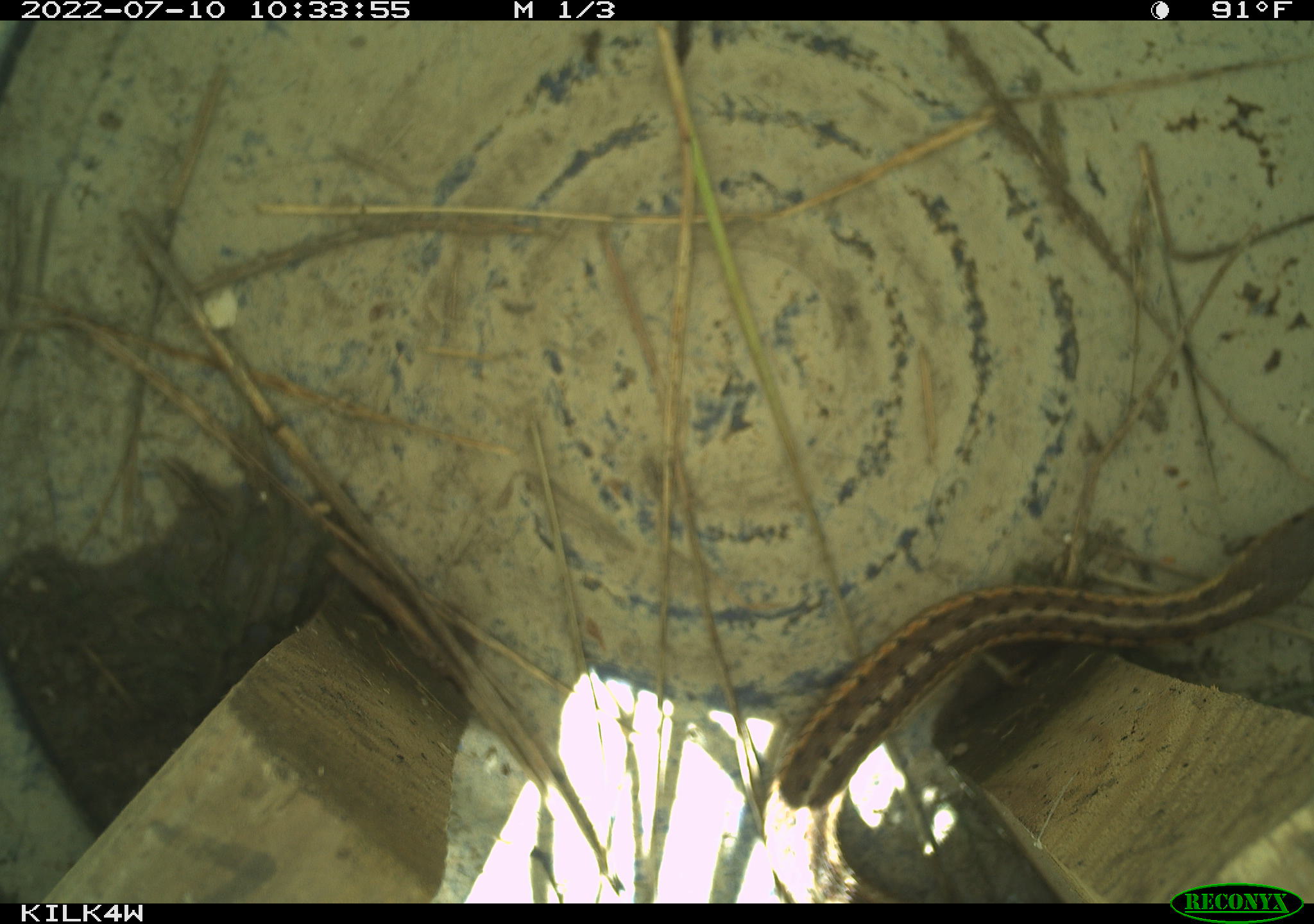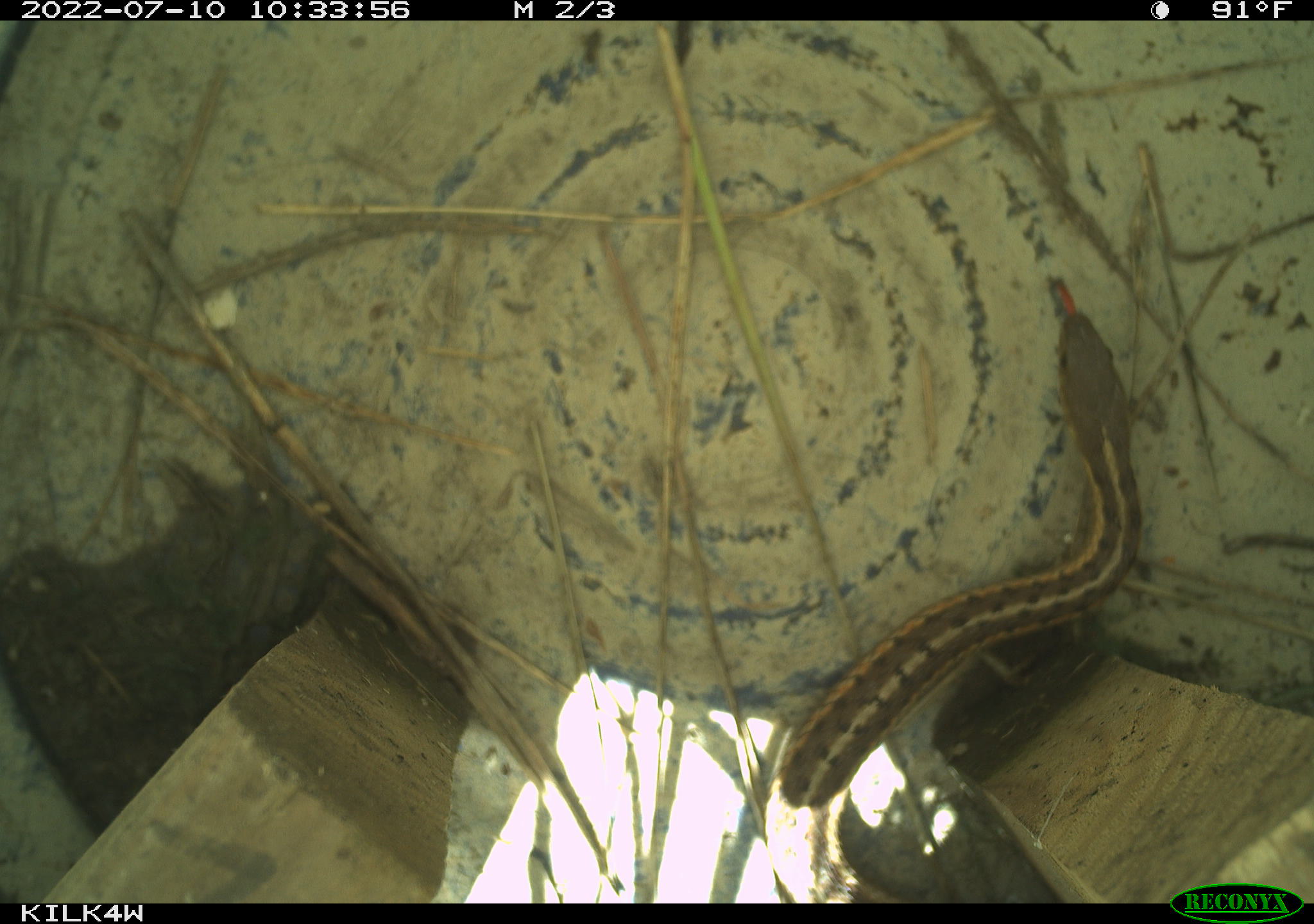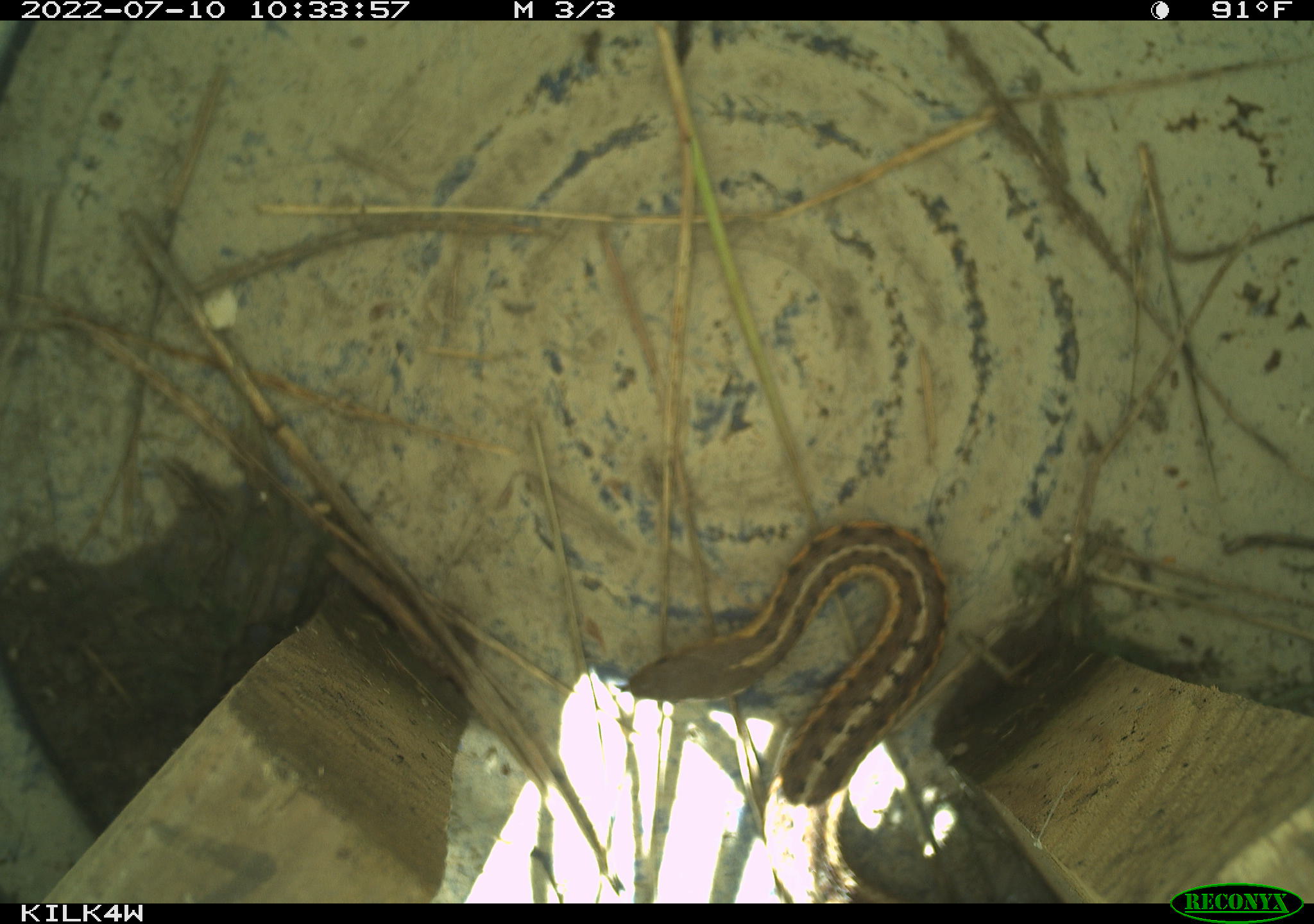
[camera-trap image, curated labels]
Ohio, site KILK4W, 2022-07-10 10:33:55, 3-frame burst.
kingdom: Animalia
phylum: Chordata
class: Reptilia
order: Squamata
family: Colubridae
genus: Thamnophis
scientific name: Thamnophis sirtalis sirtalis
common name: eastern gartersnake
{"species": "eastern gartersnake (Thamnophis sirtalis sirtalis)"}